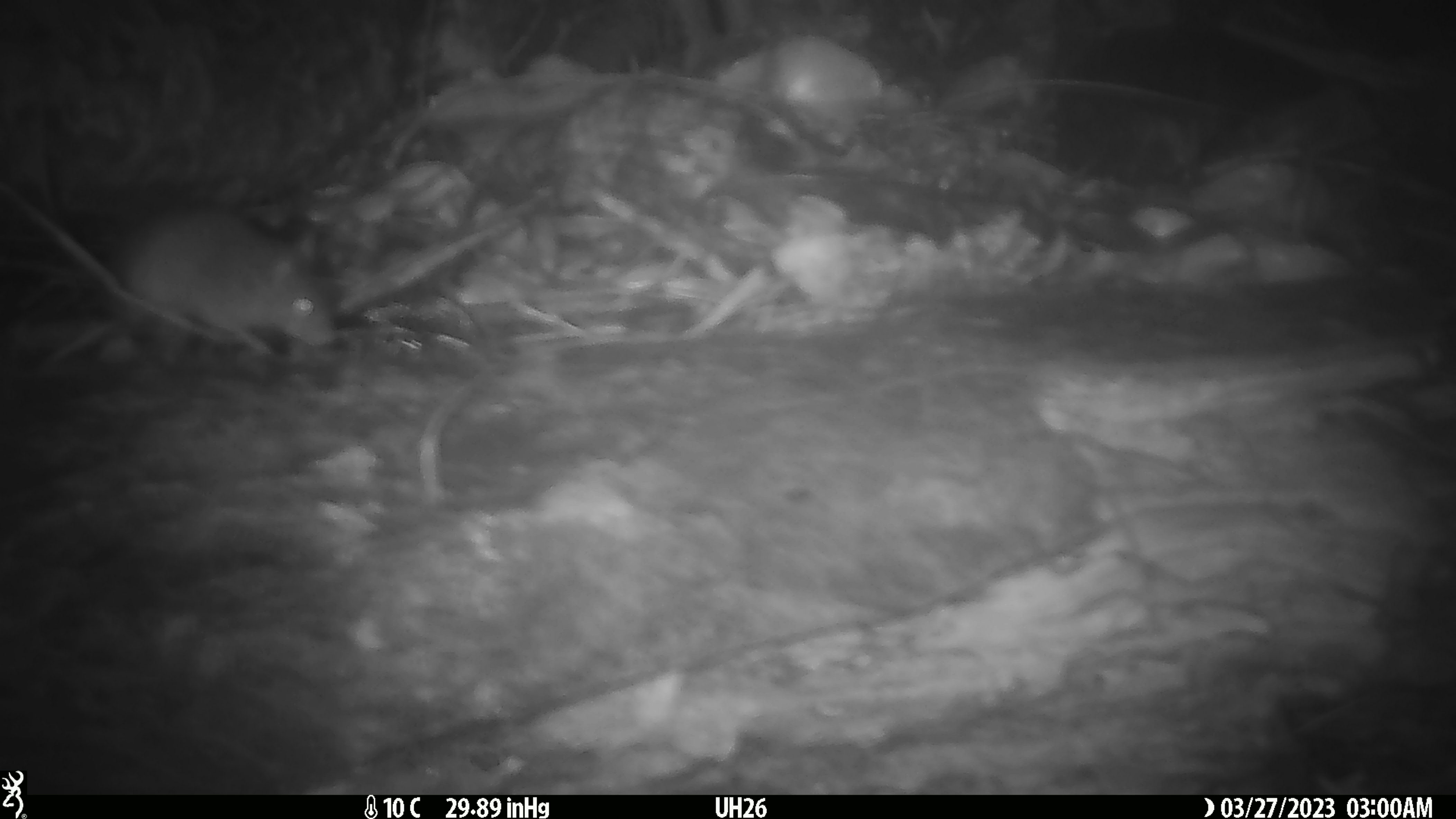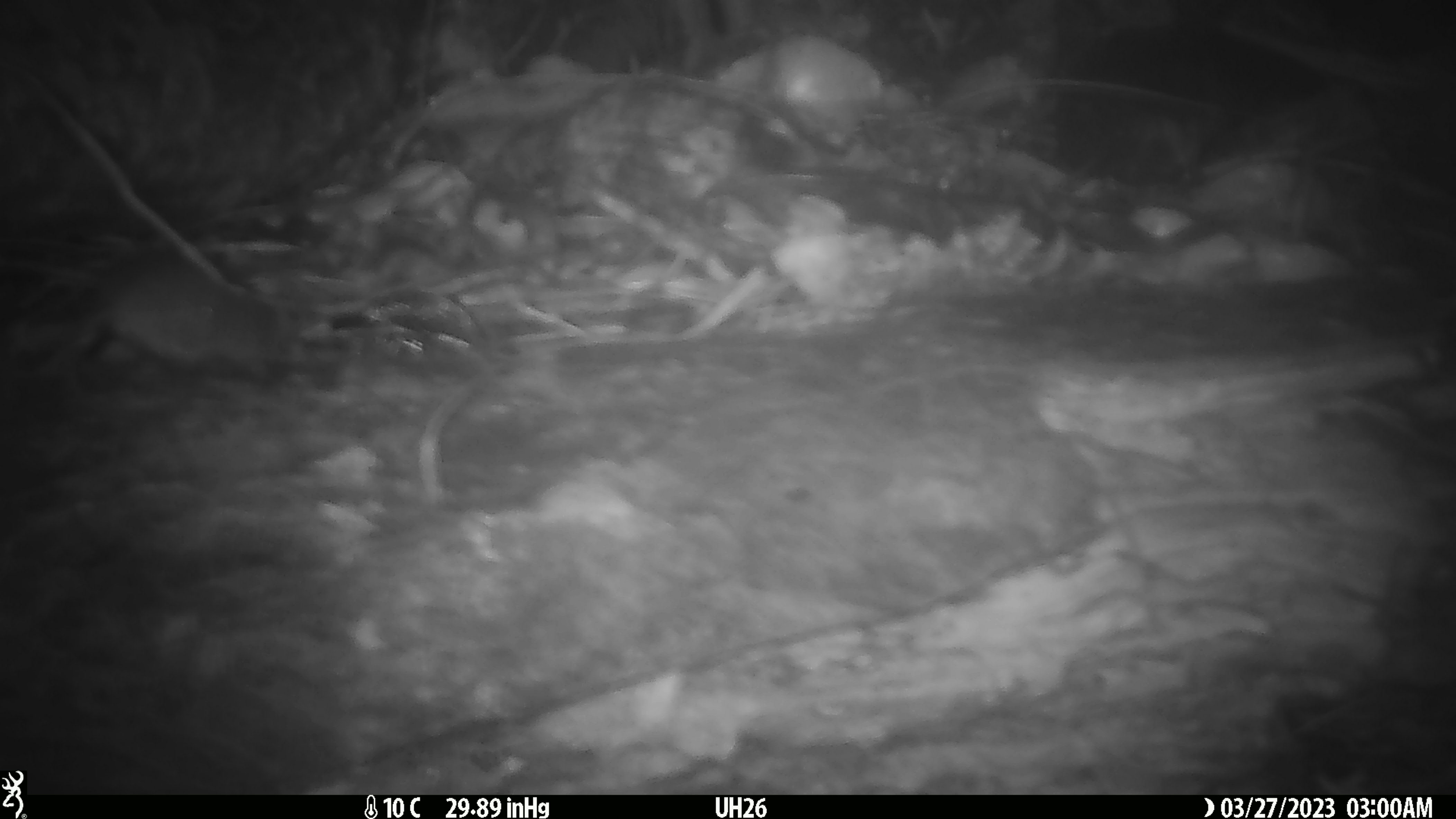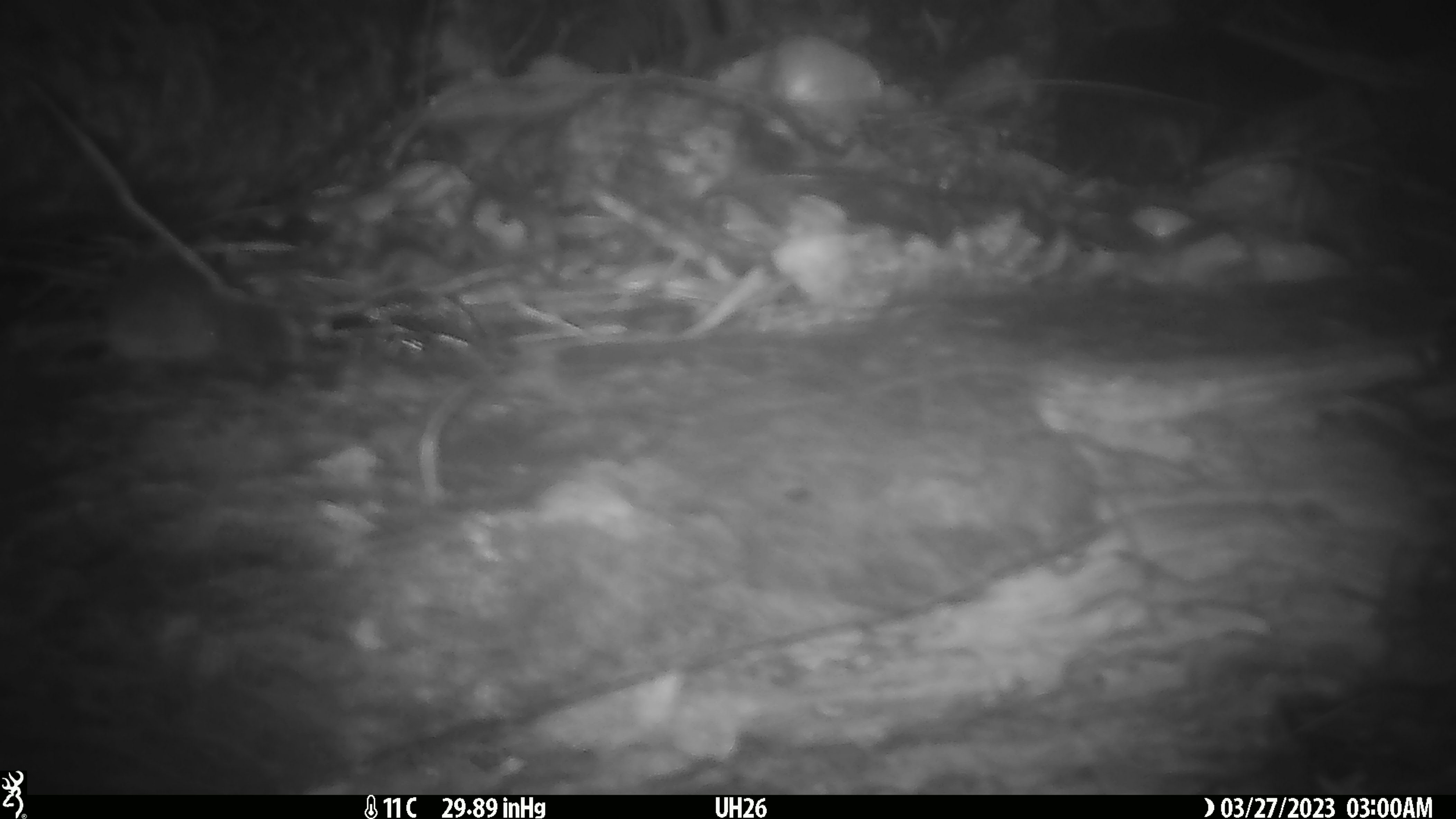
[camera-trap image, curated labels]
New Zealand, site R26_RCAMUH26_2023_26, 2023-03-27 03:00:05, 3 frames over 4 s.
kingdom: Animalia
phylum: Chordata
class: Mammalia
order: Rodentia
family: Muridae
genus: Mus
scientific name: Mus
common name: mouse